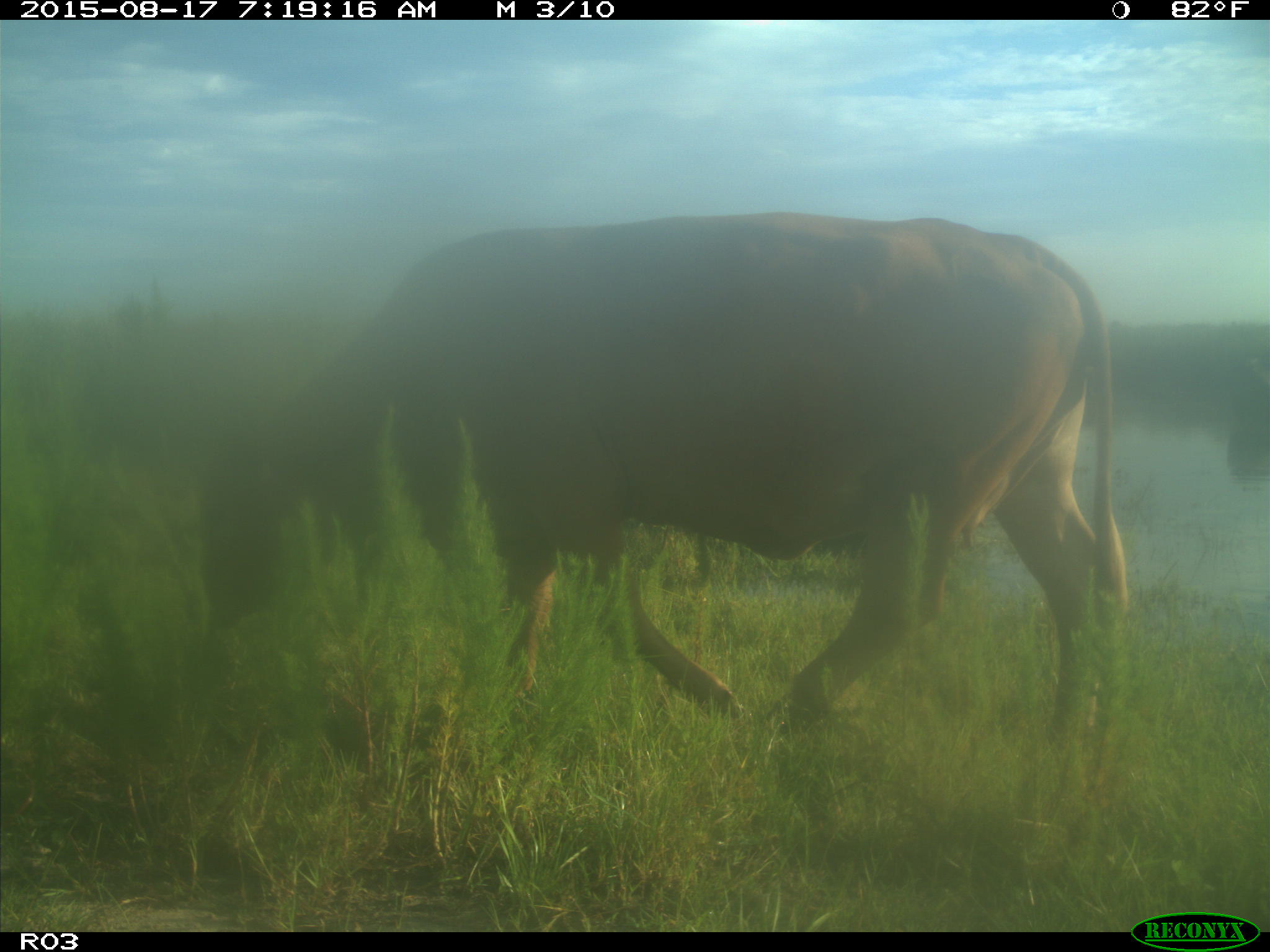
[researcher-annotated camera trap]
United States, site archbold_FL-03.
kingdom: Animalia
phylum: Chordata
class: Mammalia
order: Artiodactyla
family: Bovidae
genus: Bos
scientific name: Bos taurus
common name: domestic cow